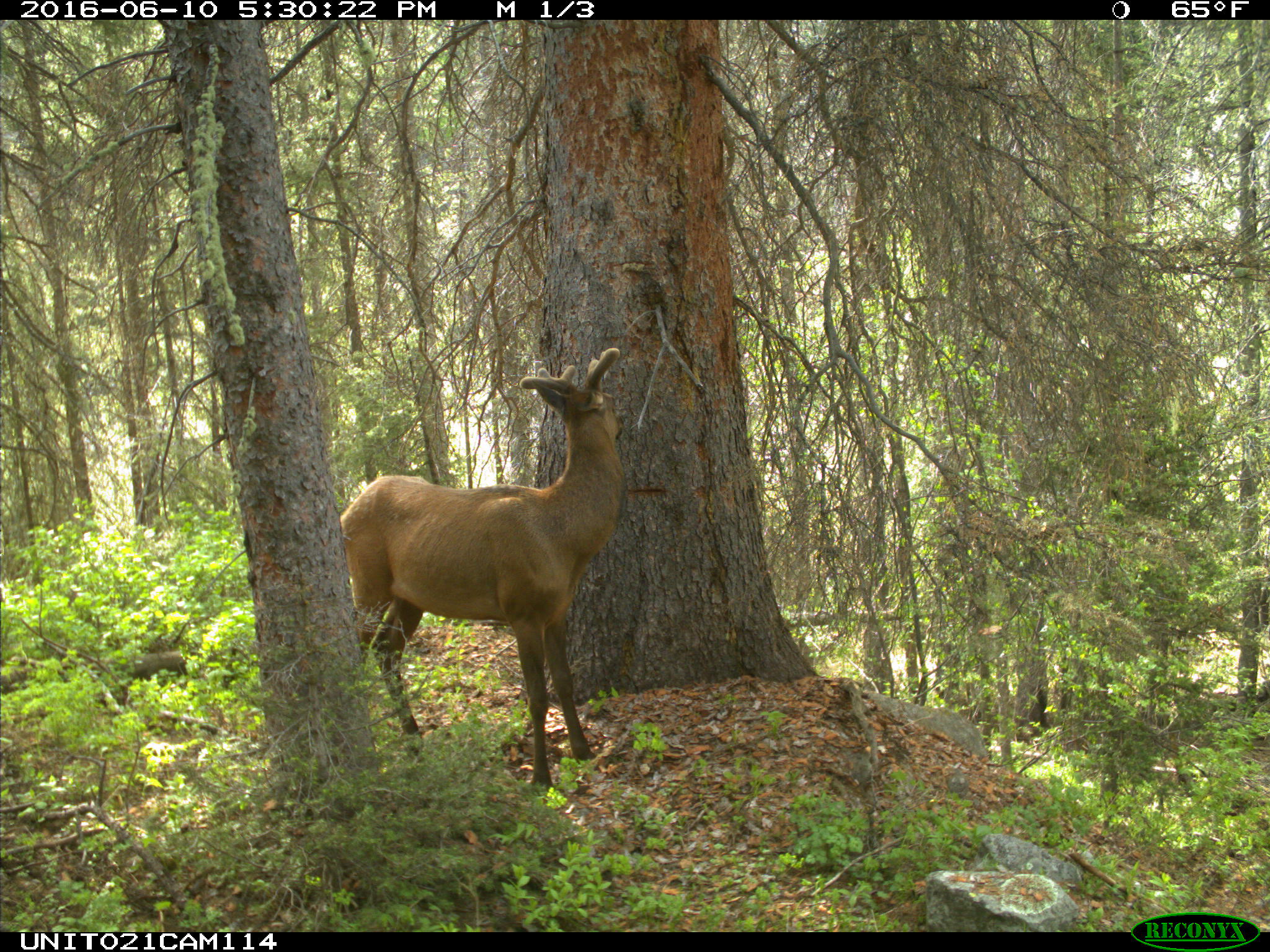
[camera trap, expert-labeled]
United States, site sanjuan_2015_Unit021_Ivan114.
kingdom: Animalia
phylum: Chordata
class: Mammalia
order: Artiodactyla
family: Cervidae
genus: Cervus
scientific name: Cervus elaphus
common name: red deer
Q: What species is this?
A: Cervus elaphus (red deer).